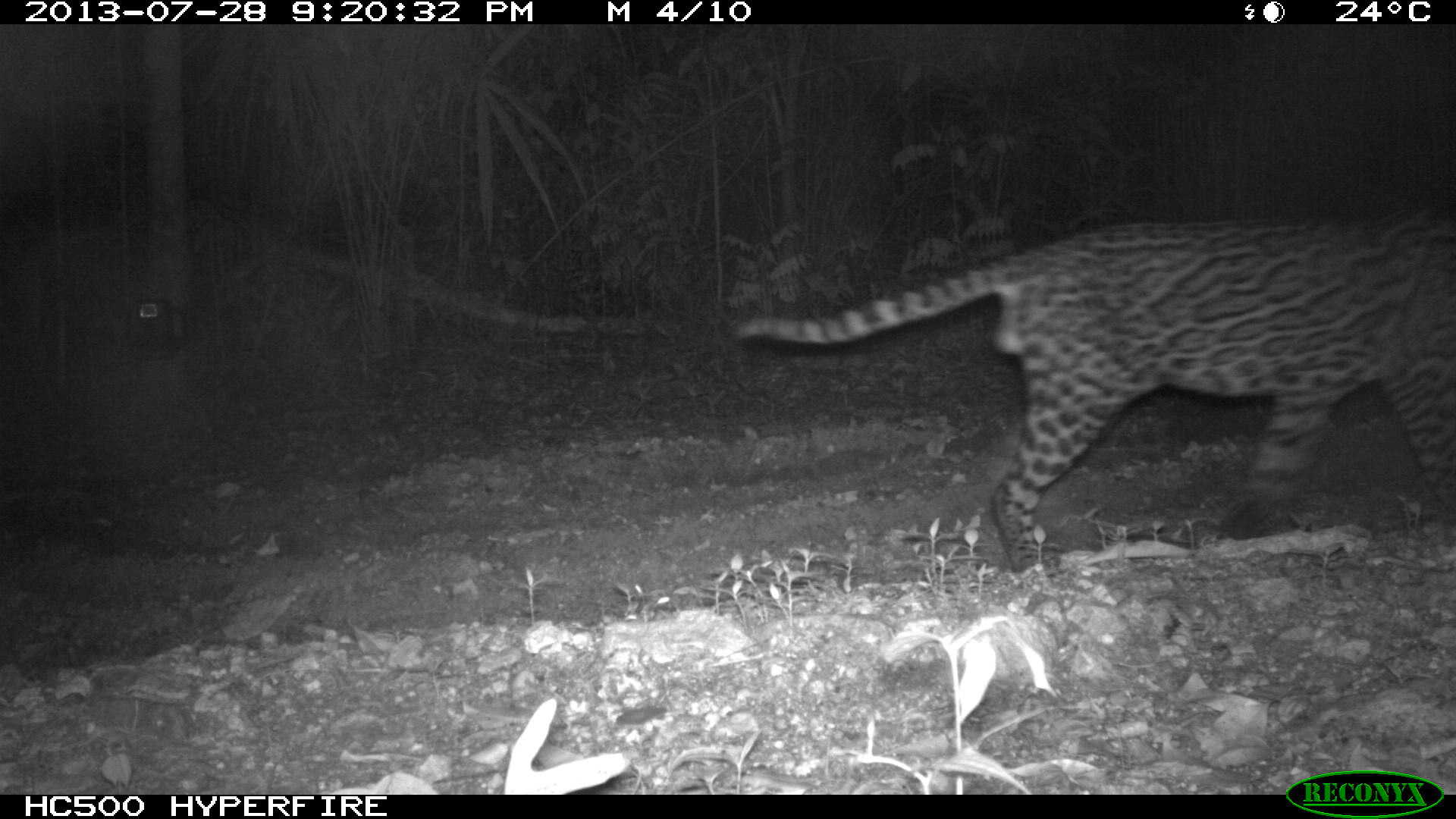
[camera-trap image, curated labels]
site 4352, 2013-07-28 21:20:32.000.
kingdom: Animalia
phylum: Chordata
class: Mammalia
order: Carnivora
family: Felidae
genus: Leopardus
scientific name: Leopardus pardalis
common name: ocelot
Leopardus pardalis (ocelot), count 1, sex male.